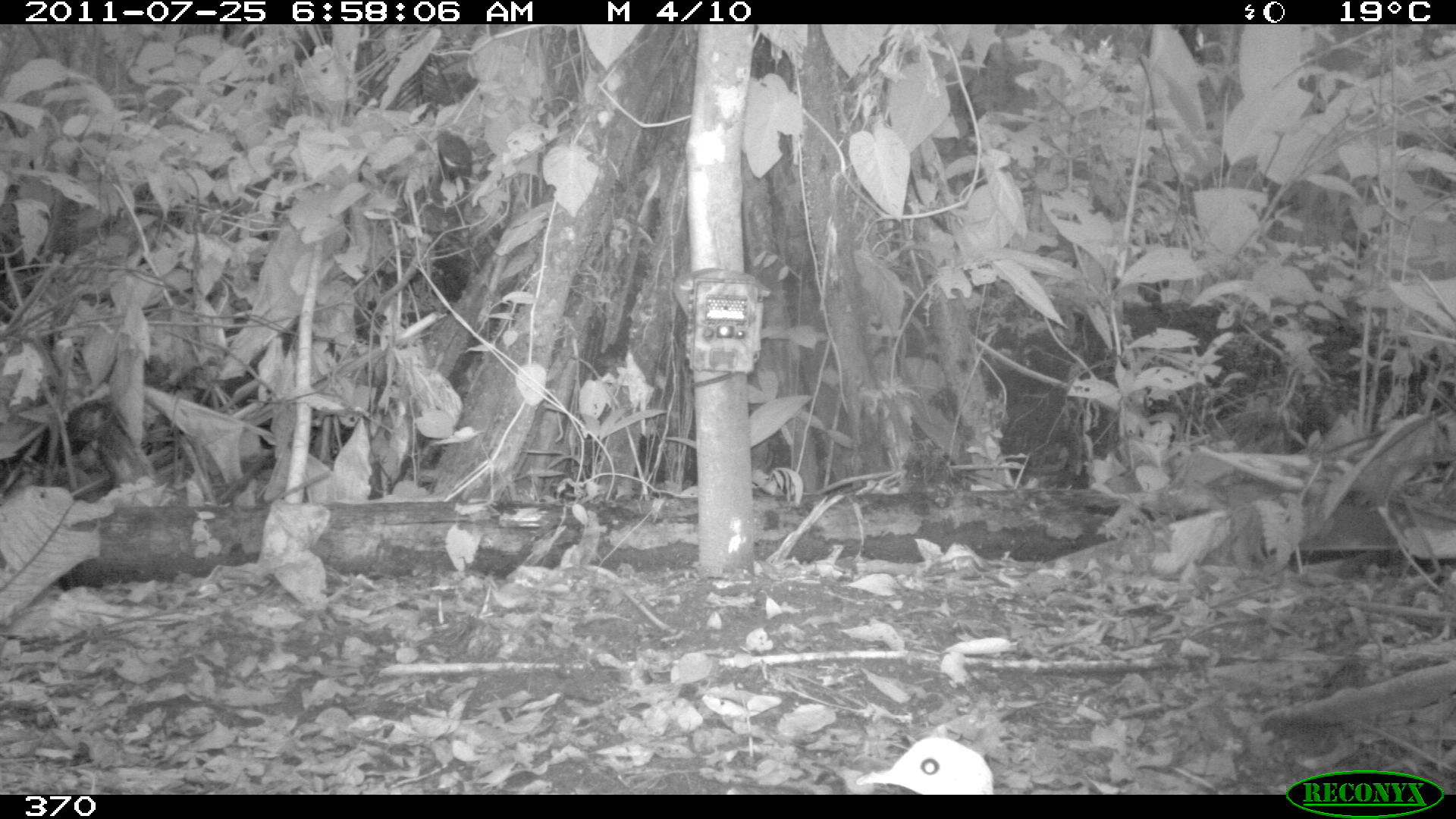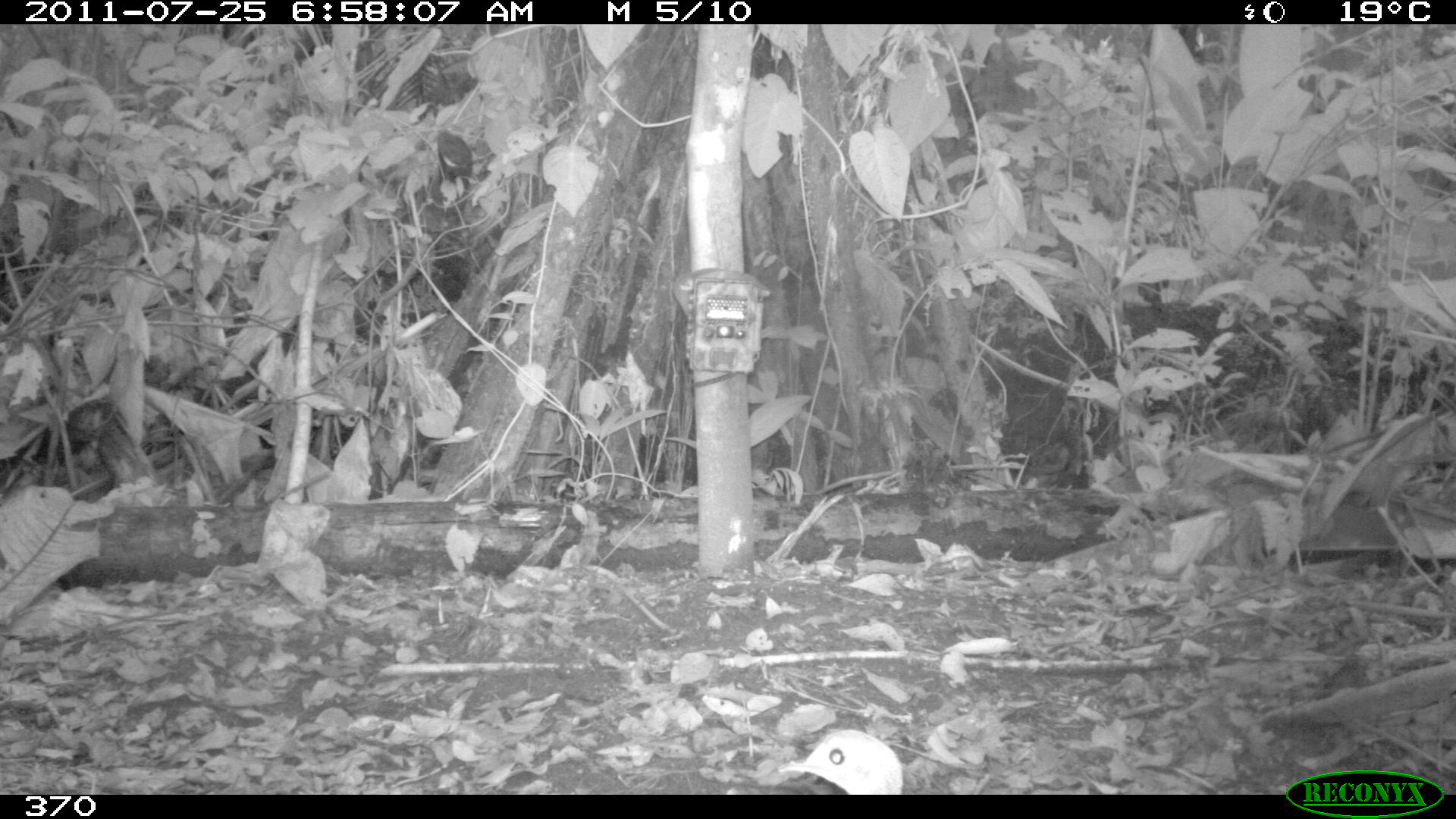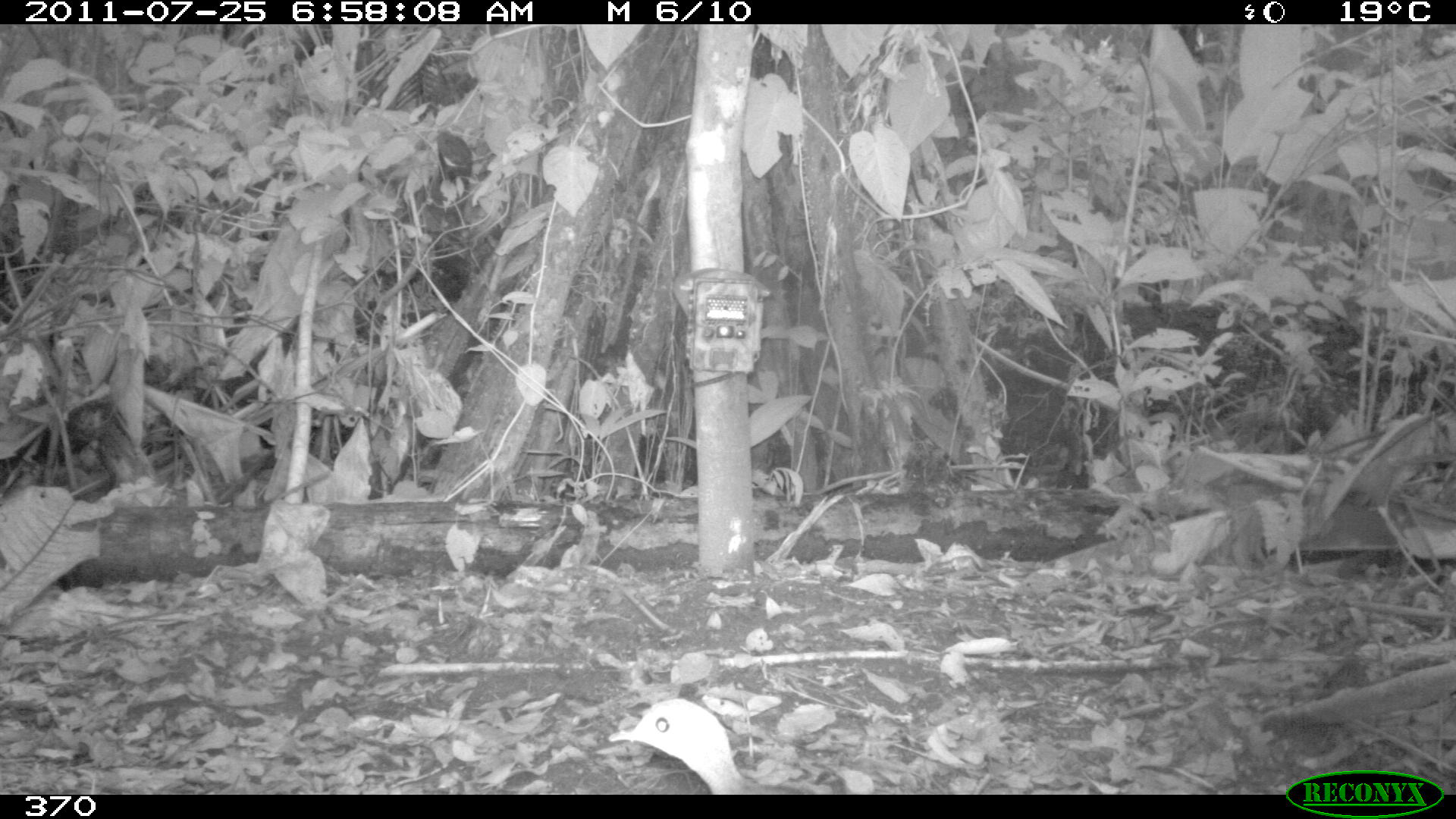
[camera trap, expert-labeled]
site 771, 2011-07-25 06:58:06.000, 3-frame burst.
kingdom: Animalia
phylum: Chordata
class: Aves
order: Galliformes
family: Phasianidae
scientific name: Phasianidae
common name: quails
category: quail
Quail (quails) (Phasianidae).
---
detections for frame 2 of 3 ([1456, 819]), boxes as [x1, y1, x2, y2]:
quail: [778, 727, 903, 795]